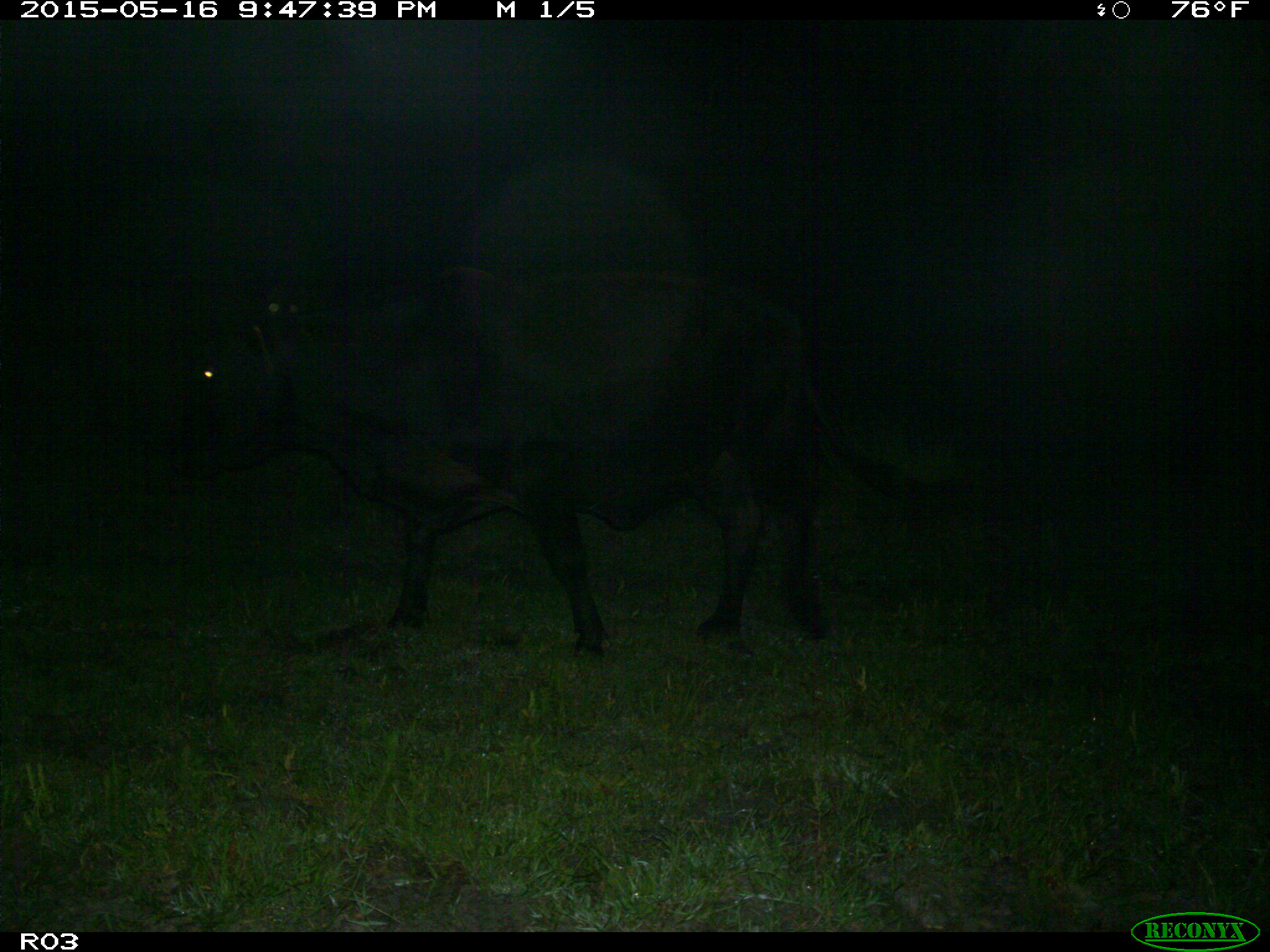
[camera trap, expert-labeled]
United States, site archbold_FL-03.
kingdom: Animalia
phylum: Chordata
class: Mammalia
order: Artiodactyla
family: Bovidae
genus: Bos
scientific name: Bos taurus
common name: domestic cow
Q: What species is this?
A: Bos taurus (domestic cow).